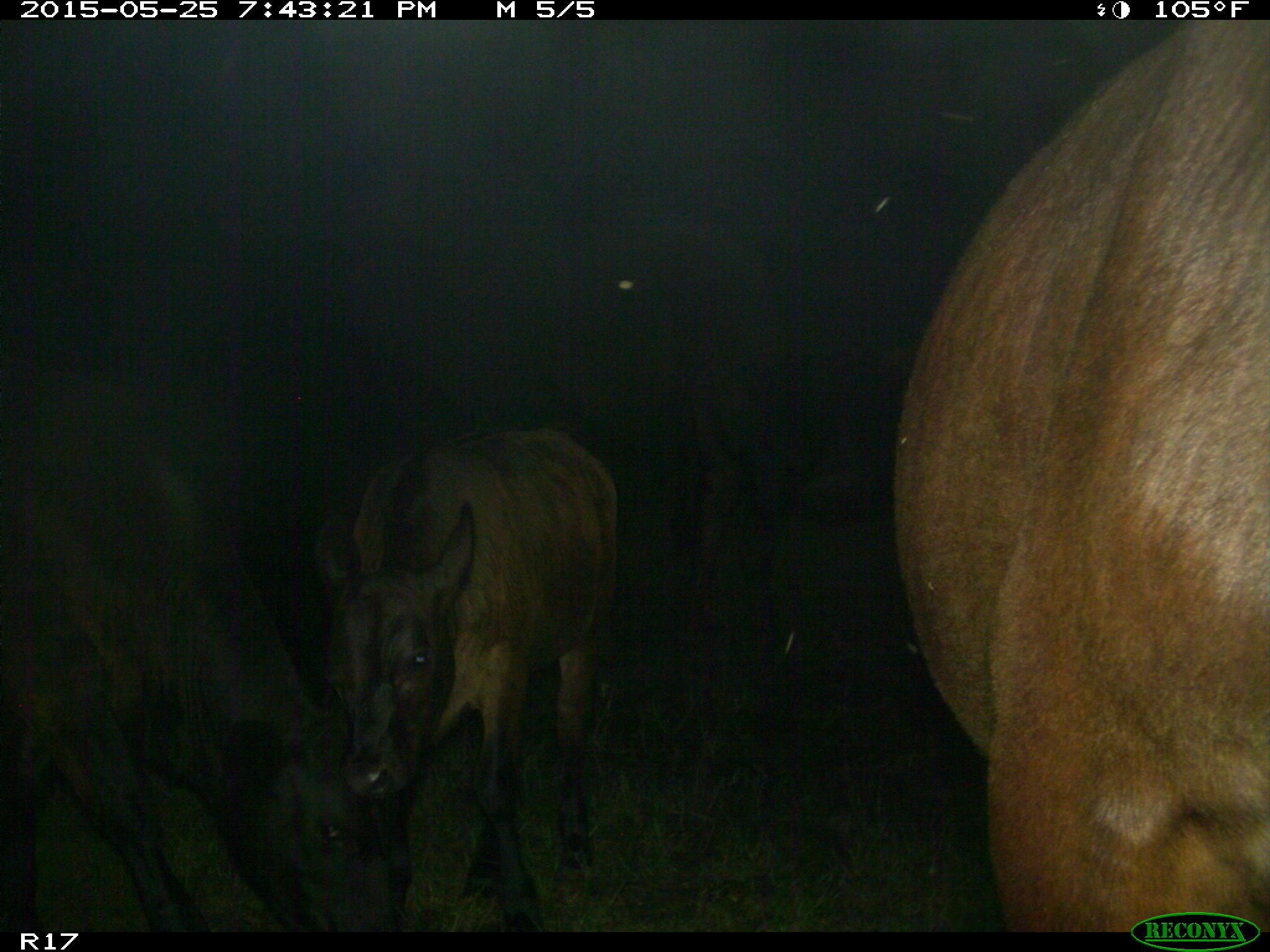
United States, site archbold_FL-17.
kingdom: Animalia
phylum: Chordata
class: Mammalia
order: Artiodactyla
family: Bovidae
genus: Bos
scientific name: Bos taurus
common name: domestic cow